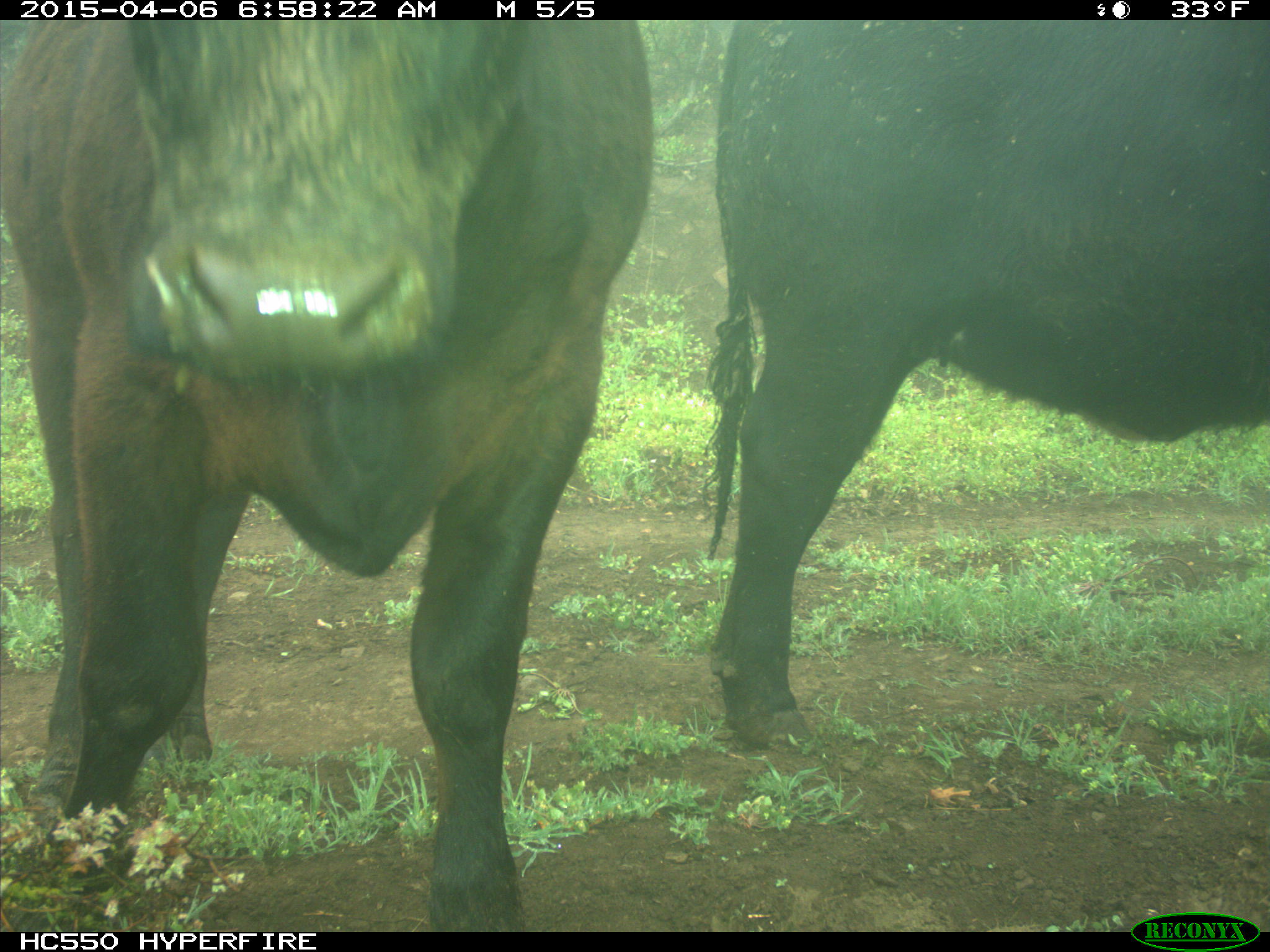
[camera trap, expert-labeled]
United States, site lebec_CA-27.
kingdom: Animalia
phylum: Chordata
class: Mammalia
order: Artiodactyla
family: Bovidae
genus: Bos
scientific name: Bos taurus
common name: domestic cow